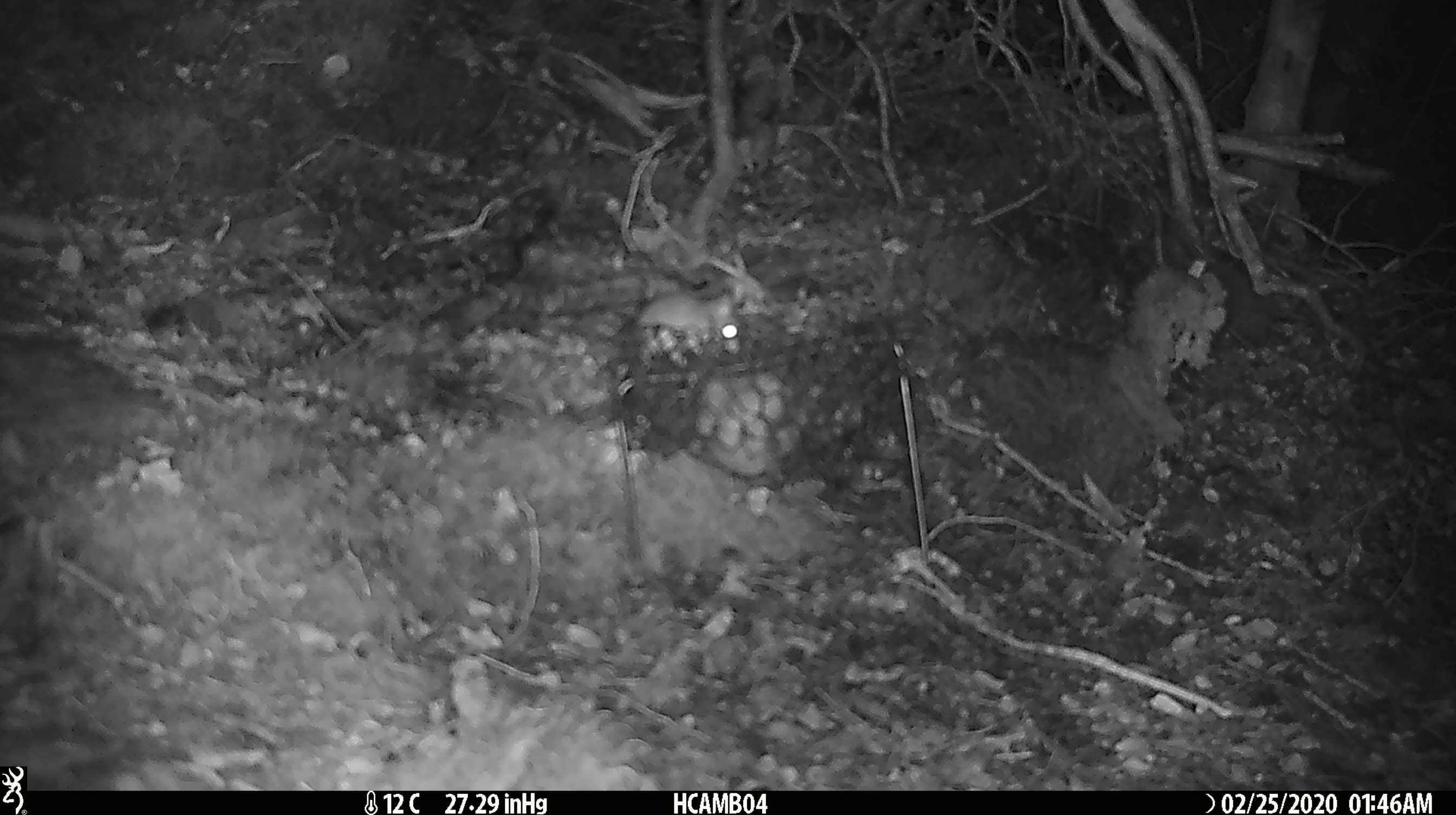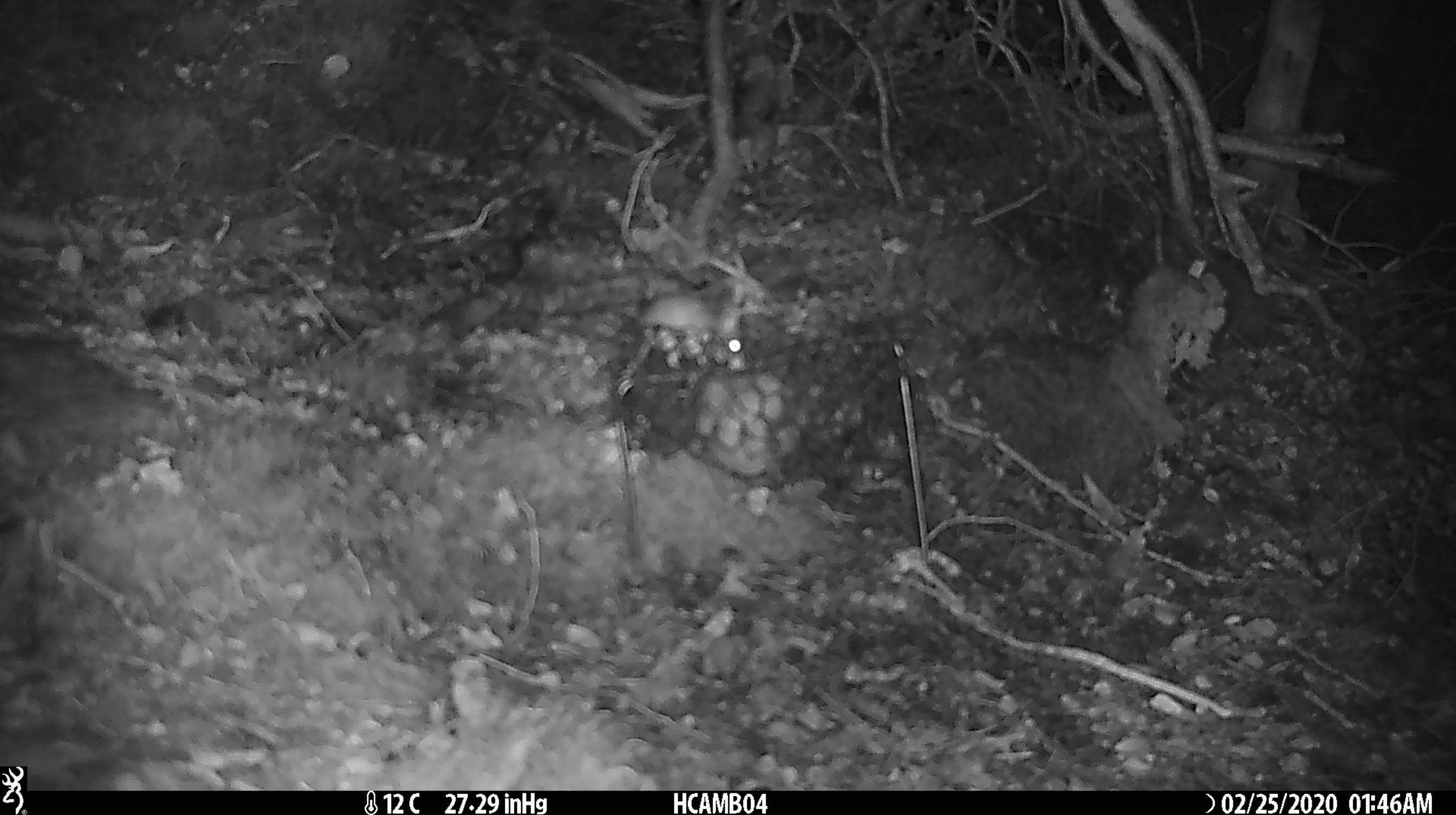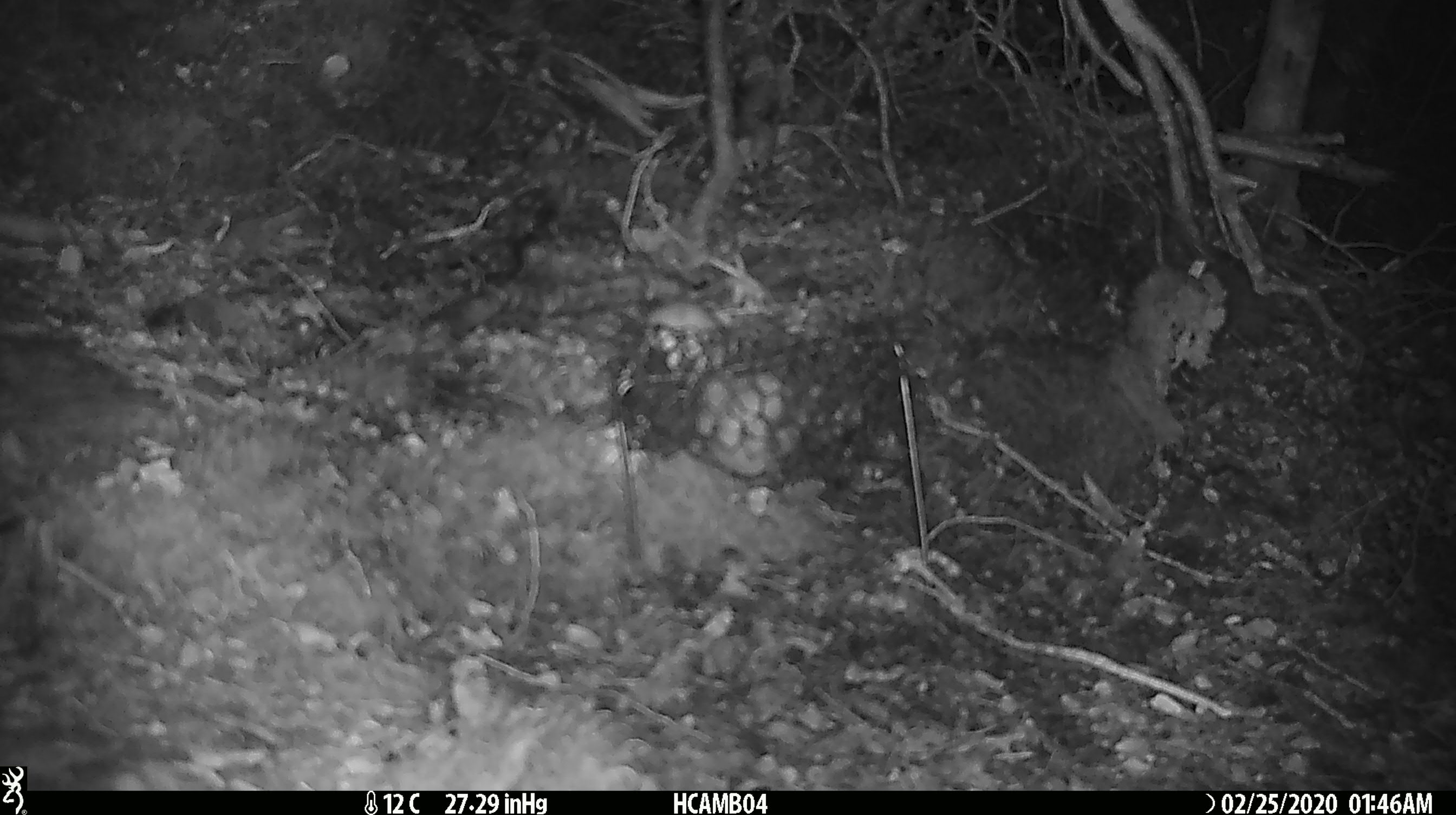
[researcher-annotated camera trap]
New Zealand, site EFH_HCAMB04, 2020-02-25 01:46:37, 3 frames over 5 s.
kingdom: Animalia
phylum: Chordata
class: Mammalia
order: Rodentia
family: Muridae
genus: Mus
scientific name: Mus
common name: mouse